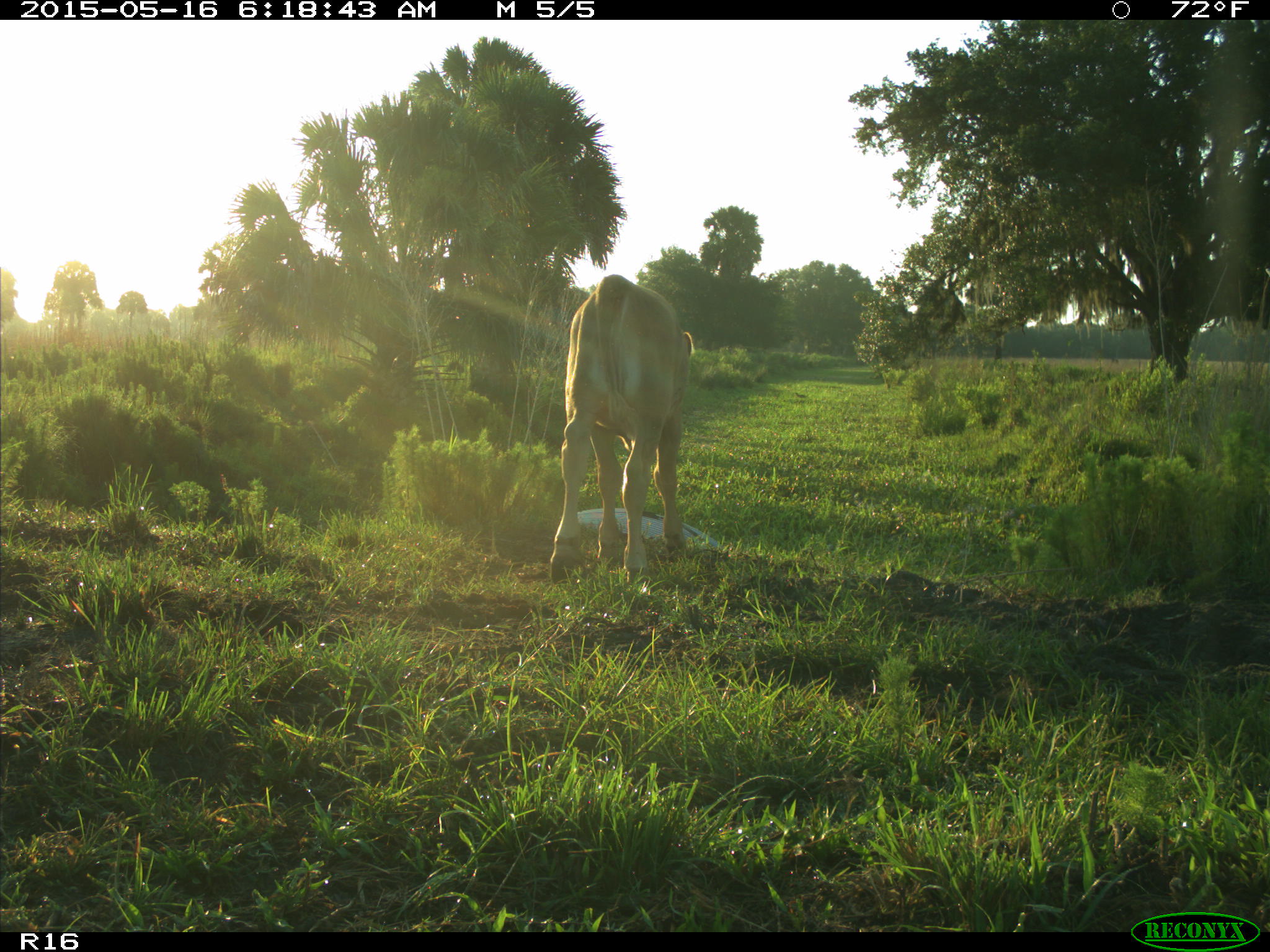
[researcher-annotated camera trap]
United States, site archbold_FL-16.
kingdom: Animalia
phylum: Chordata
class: Mammalia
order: Artiodactyla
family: Bovidae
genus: Bos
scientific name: Bos taurus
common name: domestic cow